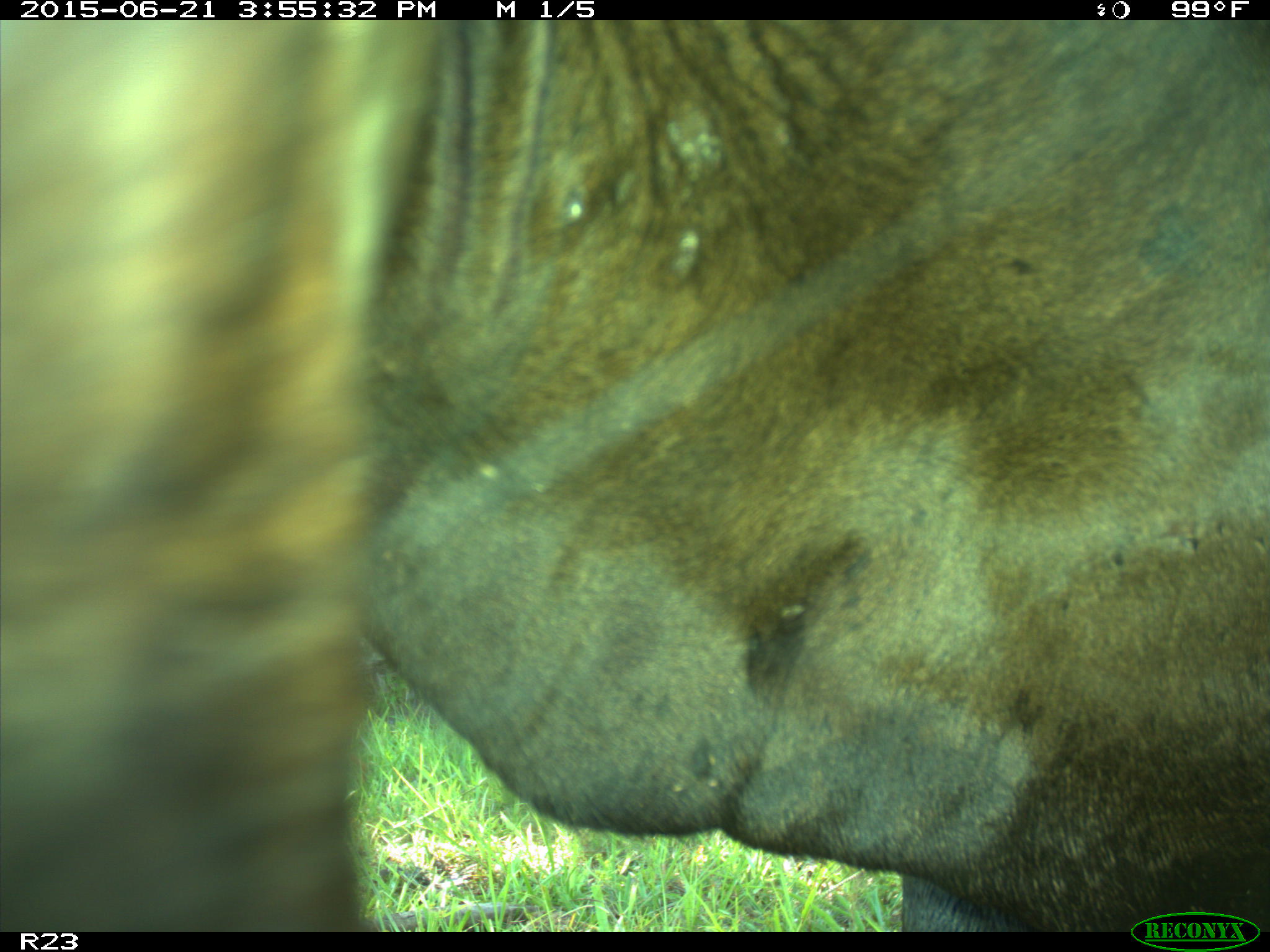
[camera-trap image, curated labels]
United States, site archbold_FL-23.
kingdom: Animalia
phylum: Chordata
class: Mammalia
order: Artiodactyla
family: Bovidae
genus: Bos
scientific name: Bos taurus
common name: domestic cow